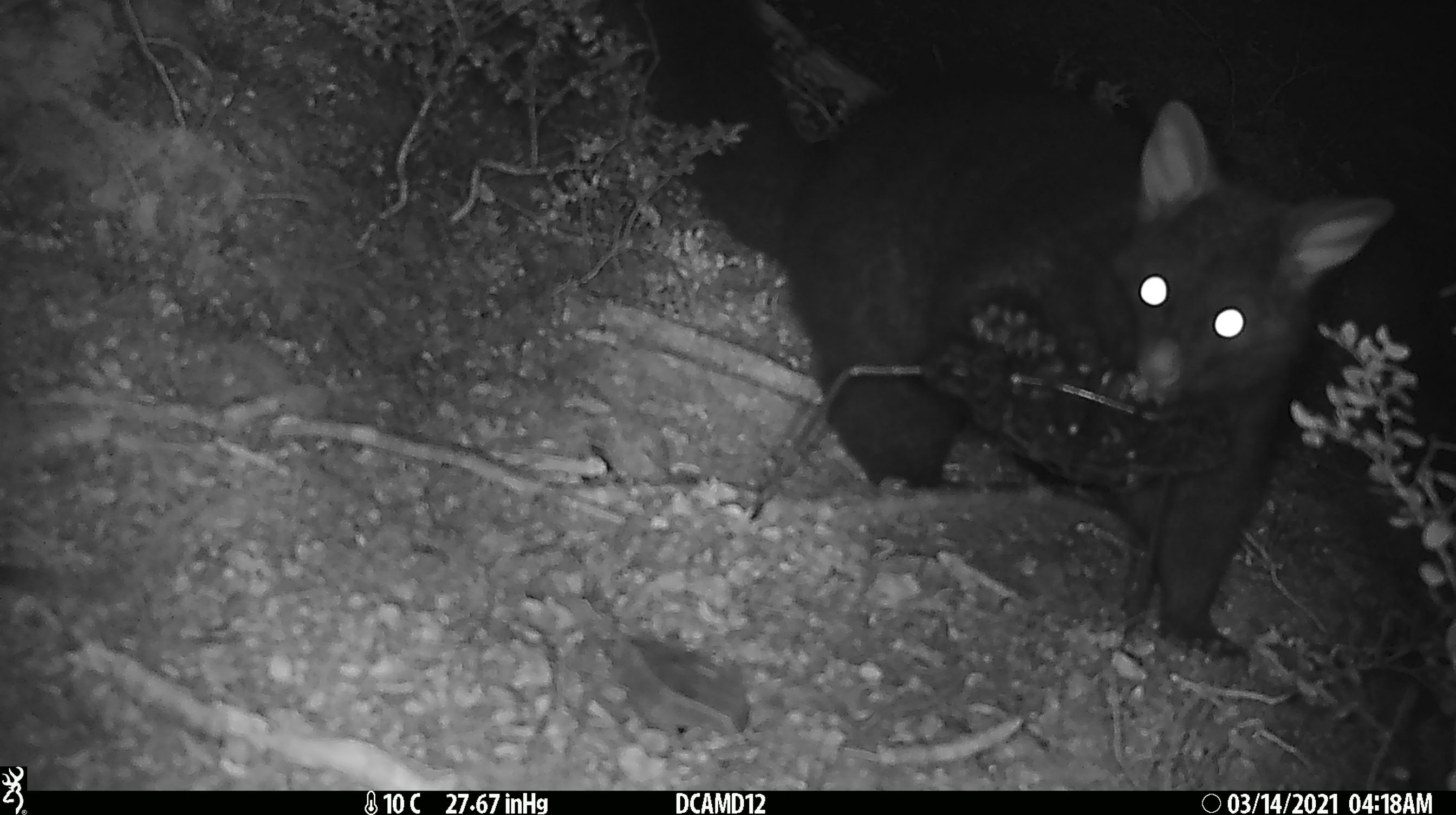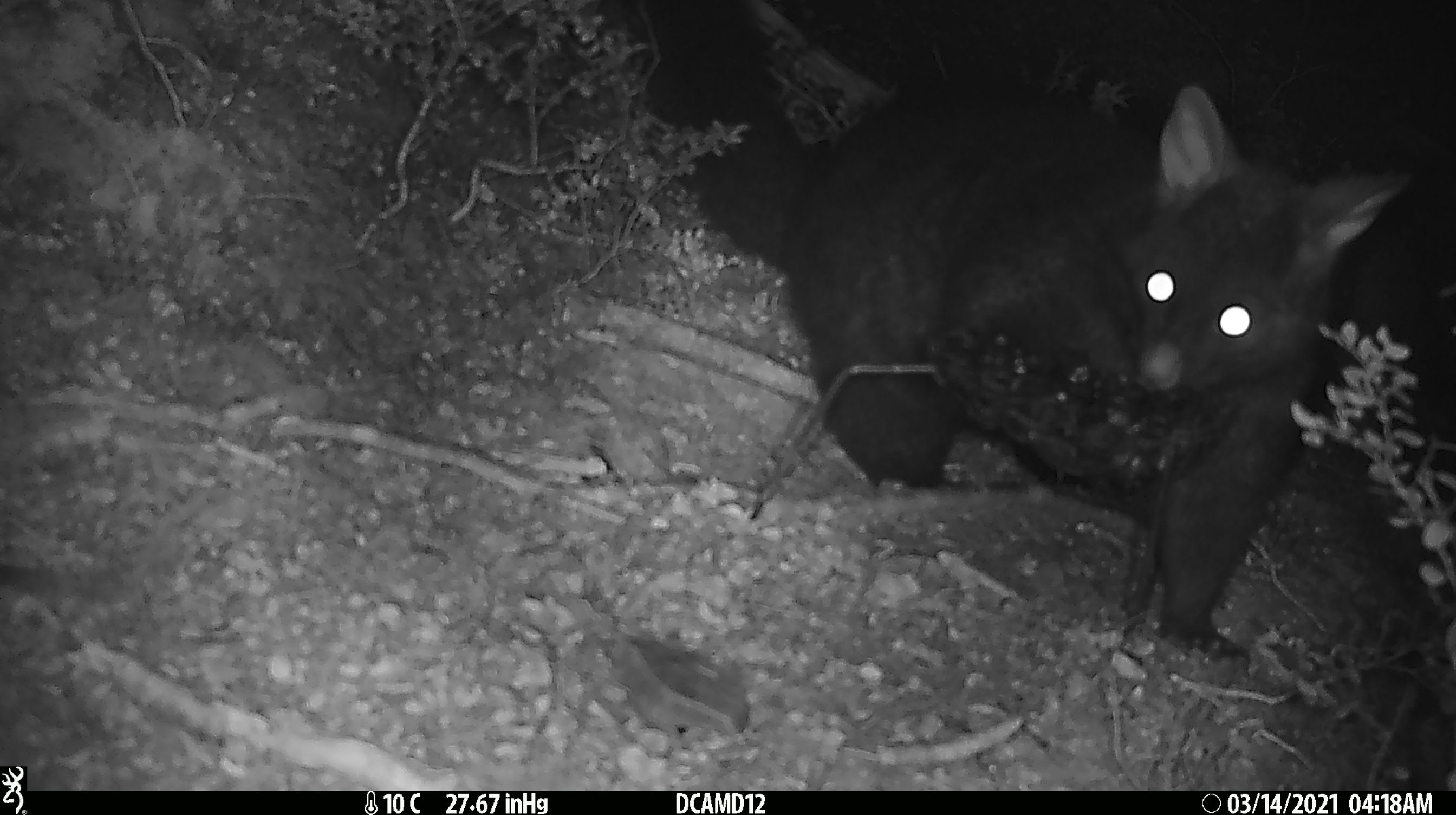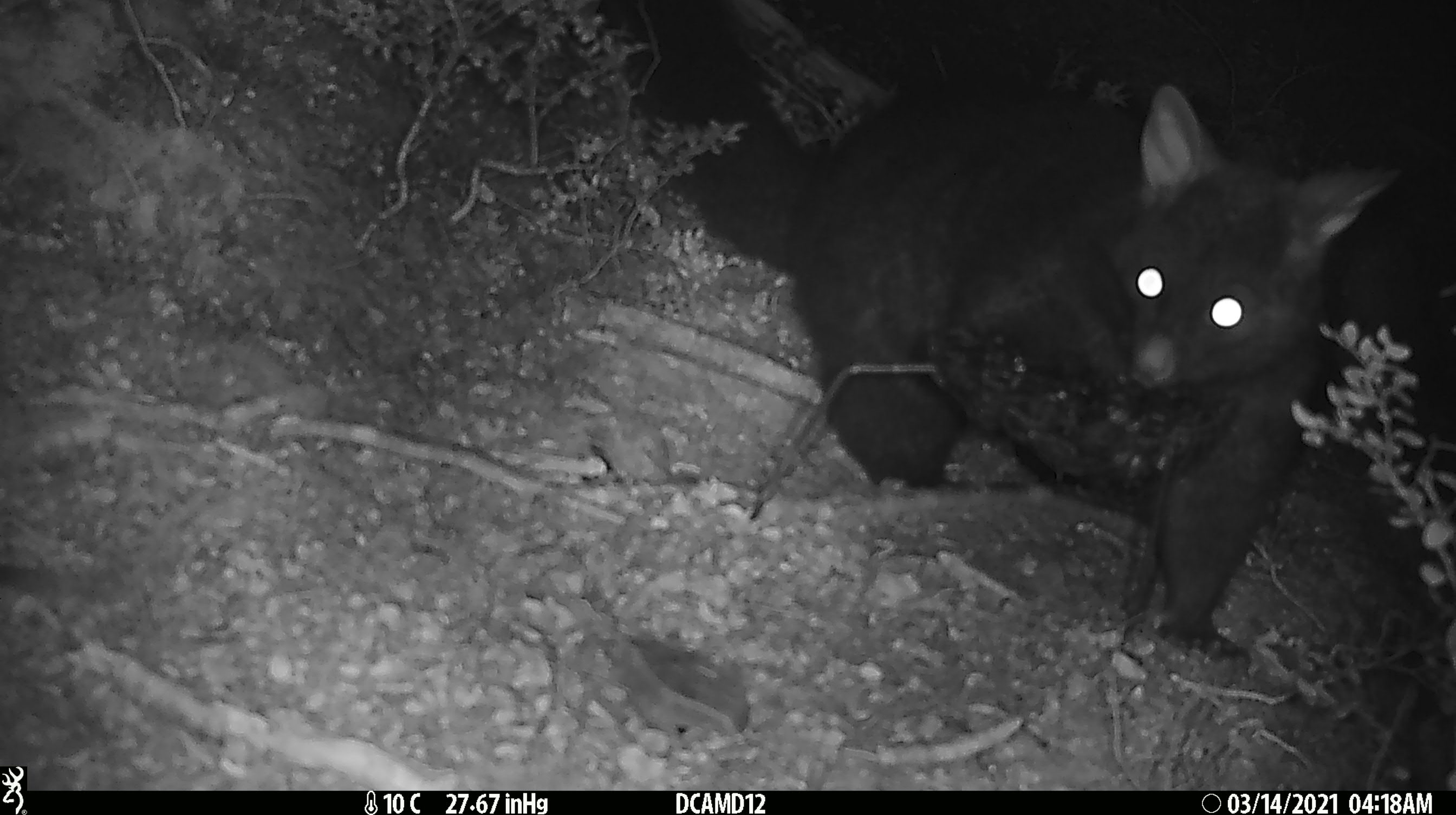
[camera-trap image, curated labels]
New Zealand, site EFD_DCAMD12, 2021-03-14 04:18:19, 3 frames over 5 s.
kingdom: Animalia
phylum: Chordata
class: Mammalia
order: Diprotodontia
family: Phalangeridae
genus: Trichosurus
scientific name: Trichosurus vulpecula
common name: common brushtail possum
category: possum